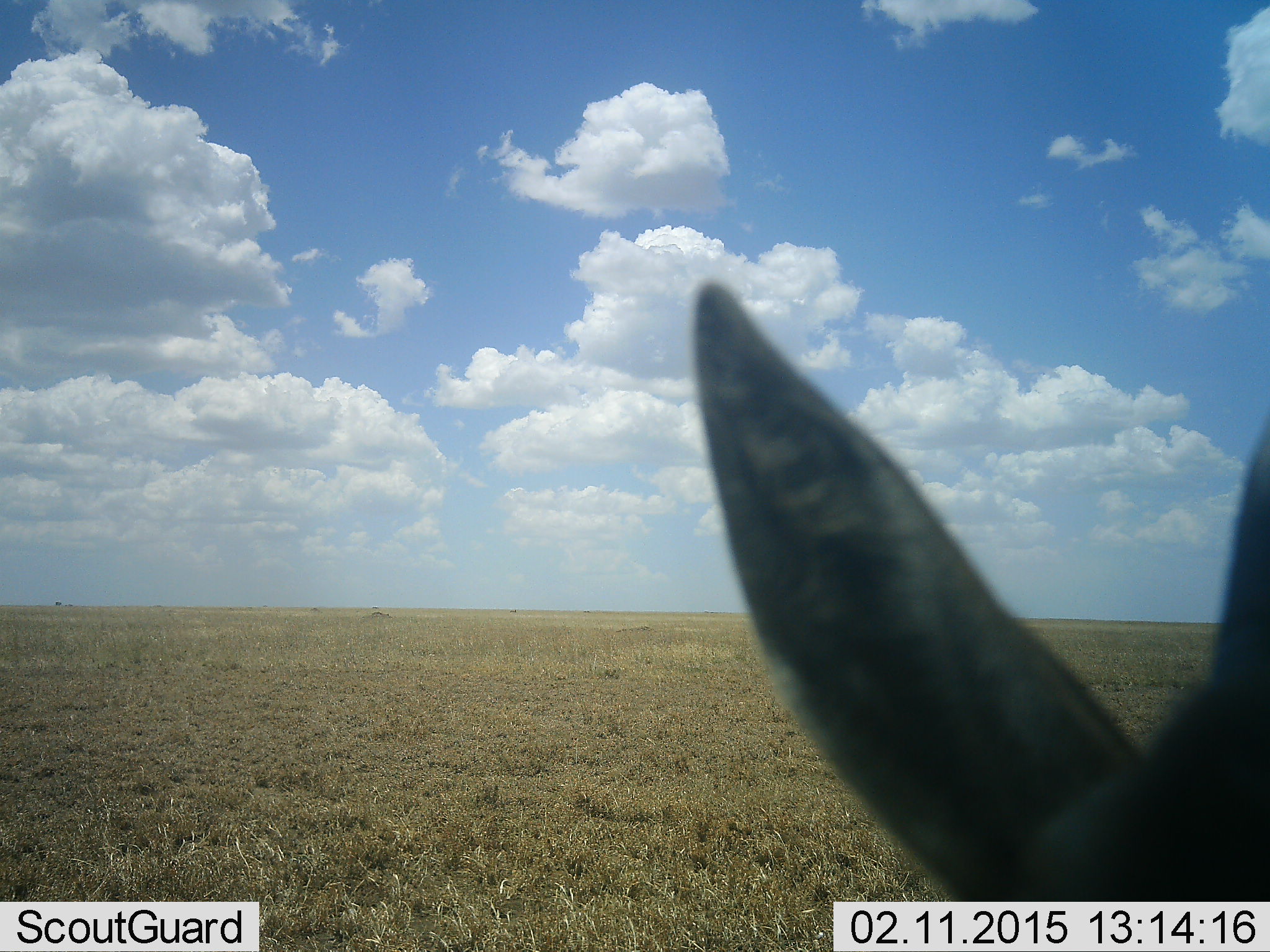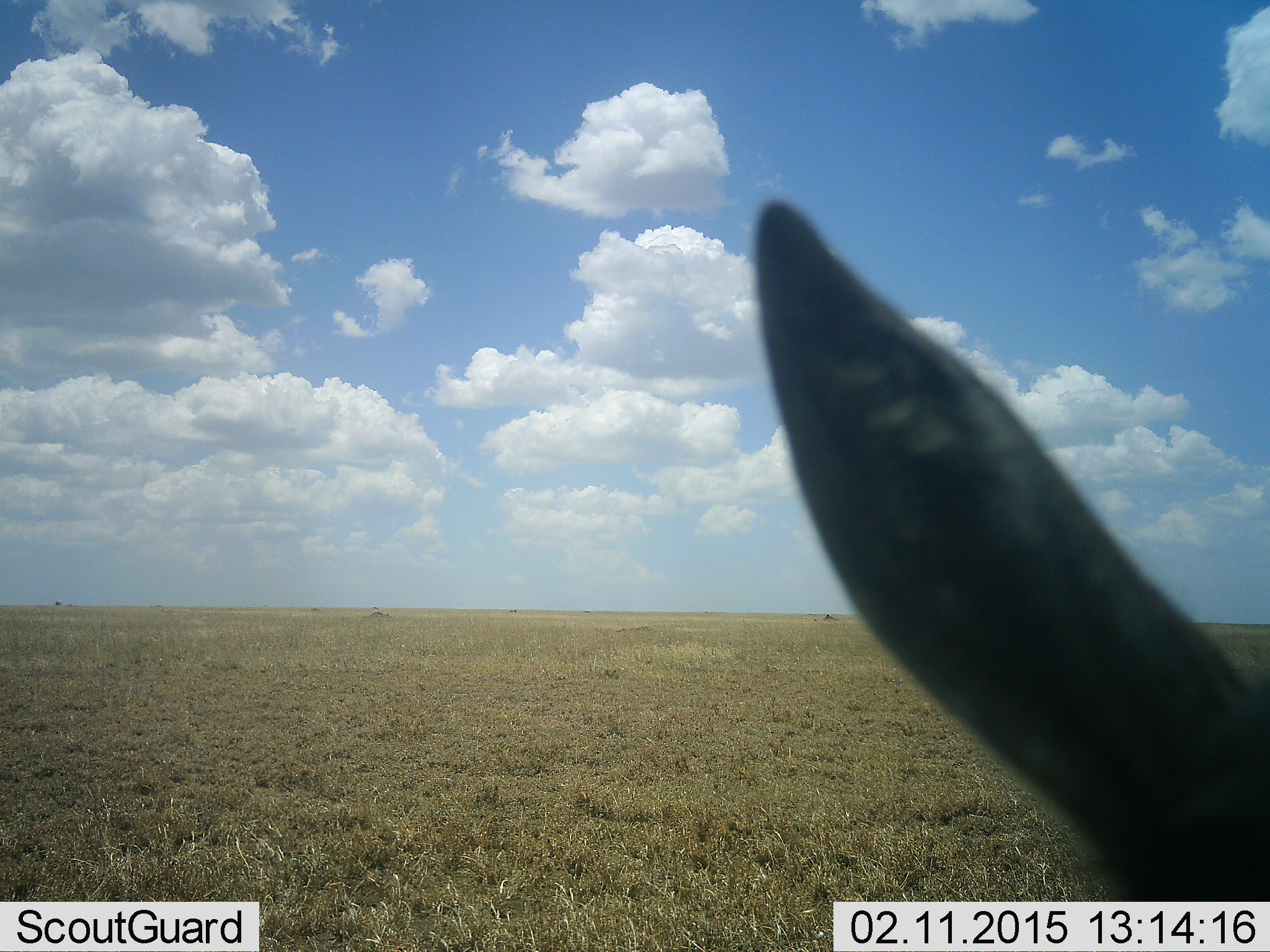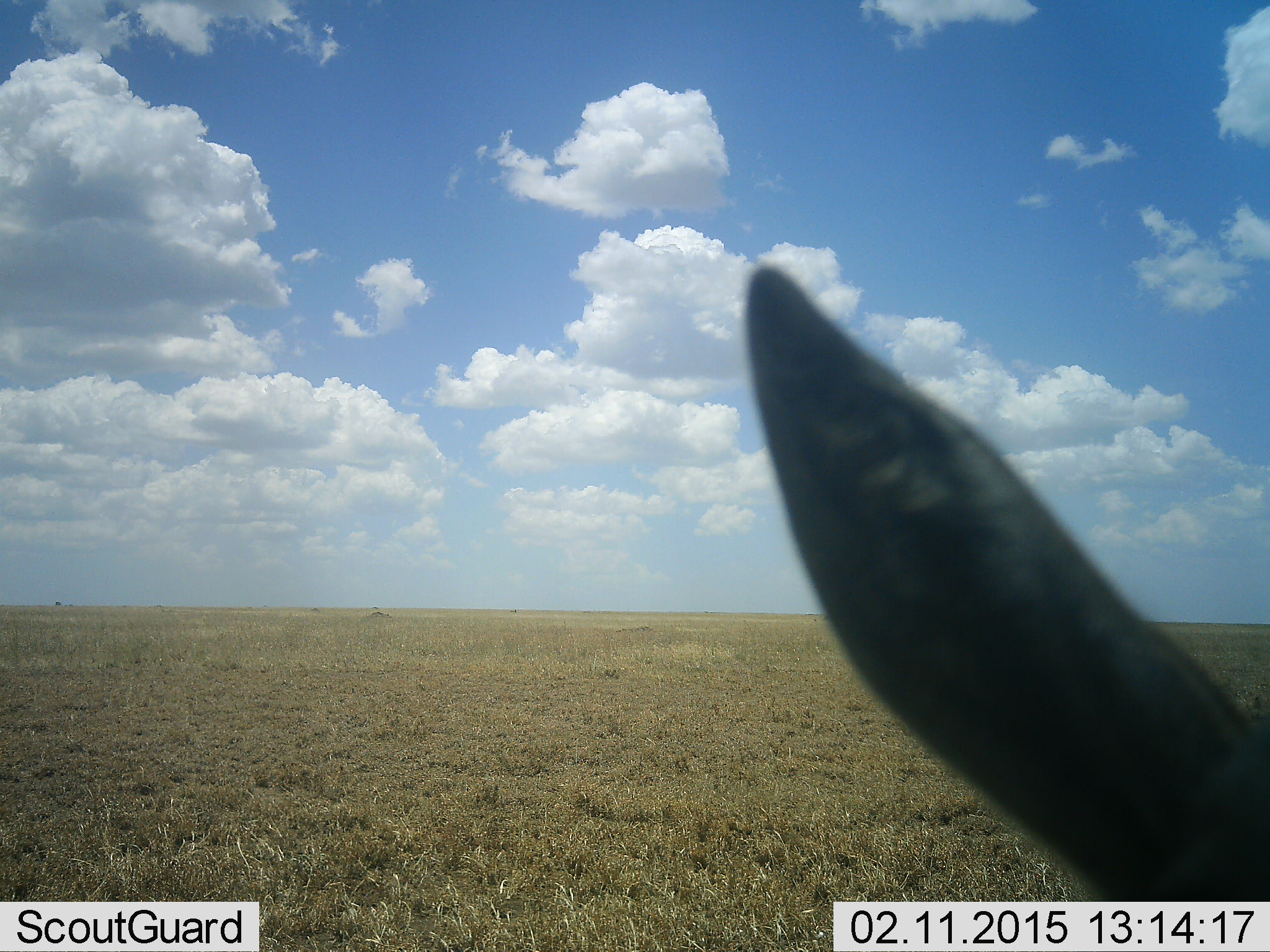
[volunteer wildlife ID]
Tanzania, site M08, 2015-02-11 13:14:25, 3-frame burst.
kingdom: Animalia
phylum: Chordata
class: Mammalia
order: Artiodactyla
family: Bovidae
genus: Eudorcas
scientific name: Eudorcas thomsonii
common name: thomson's gazelle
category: gazellethomsons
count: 1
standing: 100%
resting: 0%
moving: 0%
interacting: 0%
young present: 0%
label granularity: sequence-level